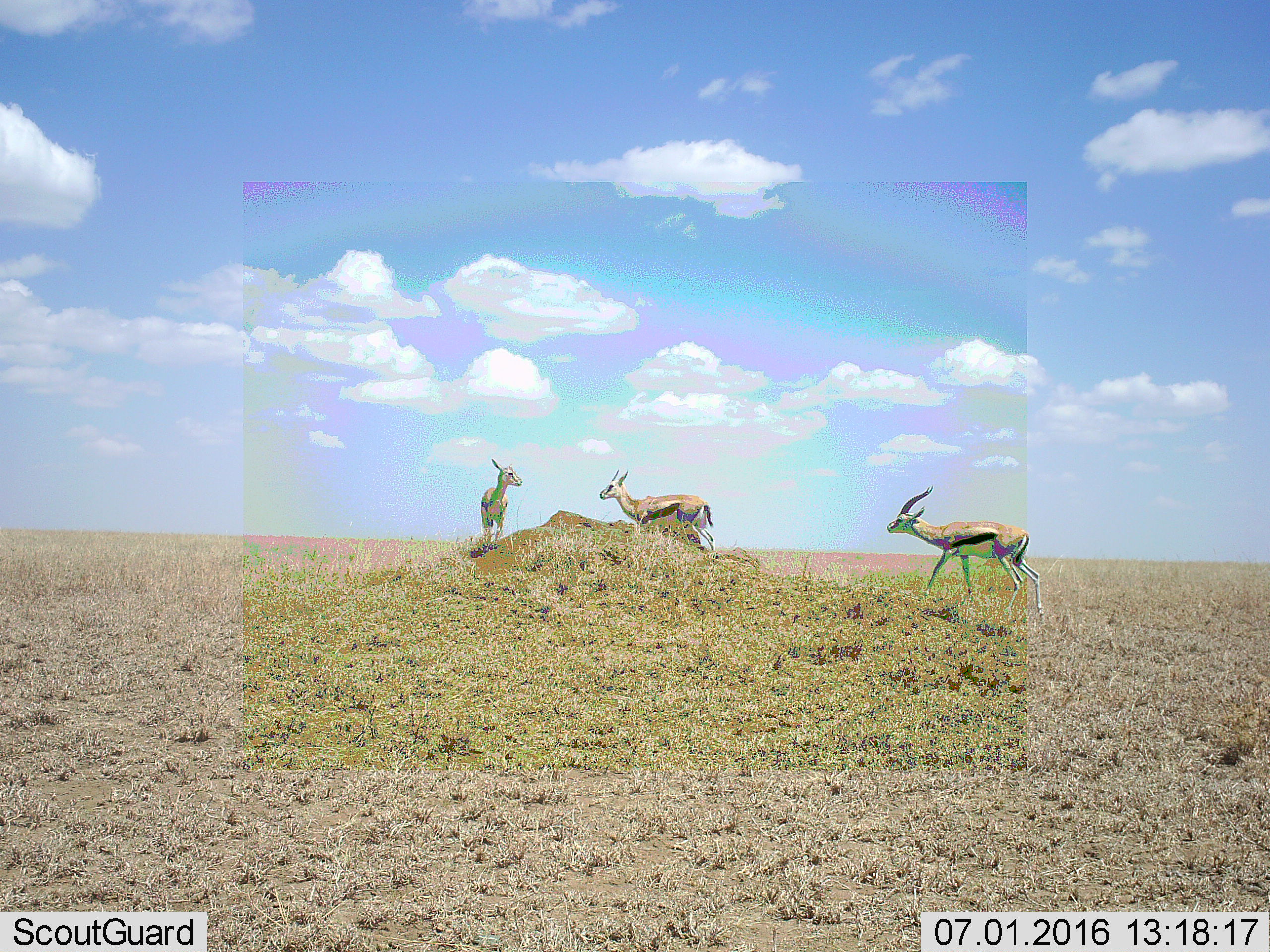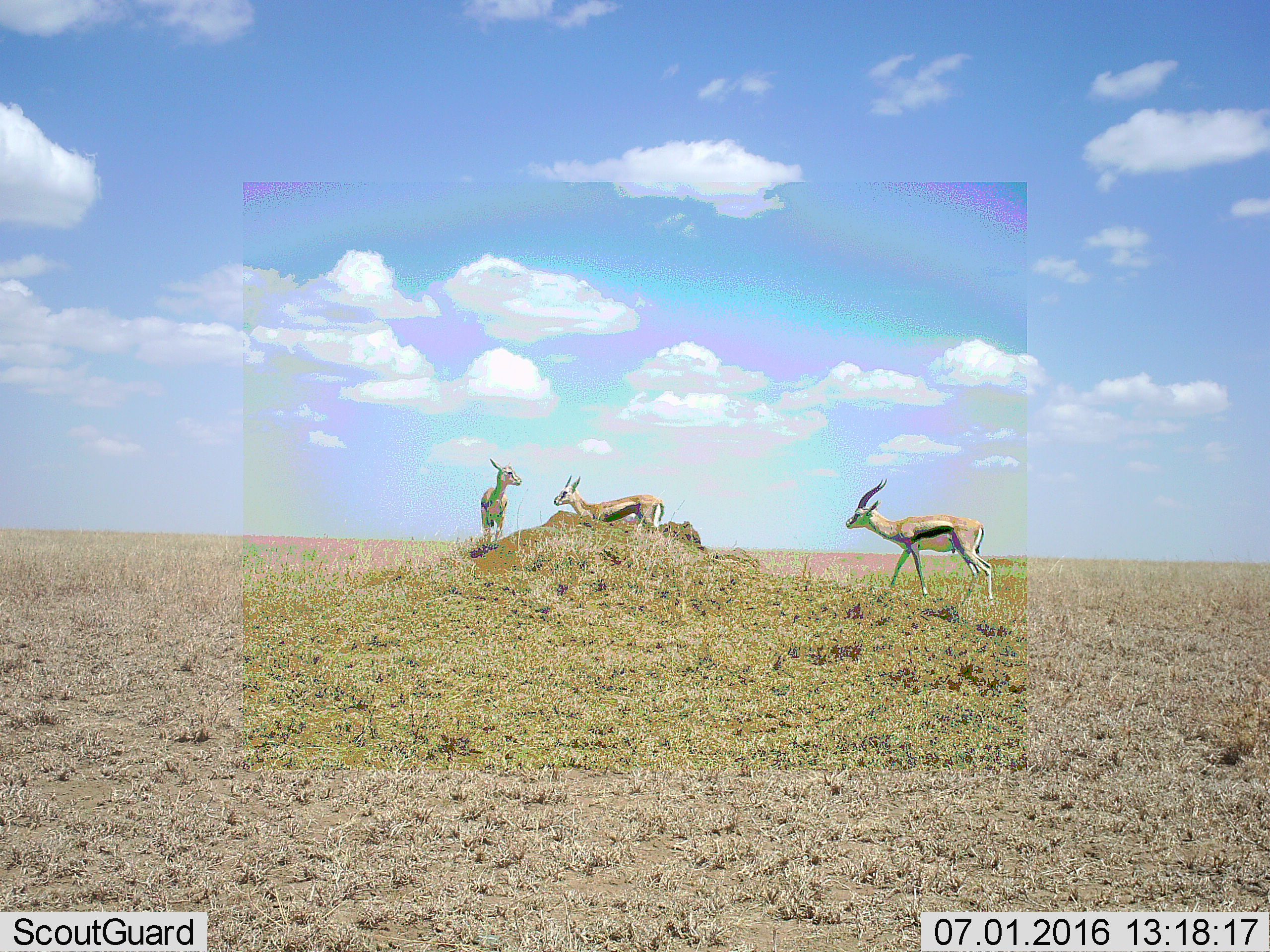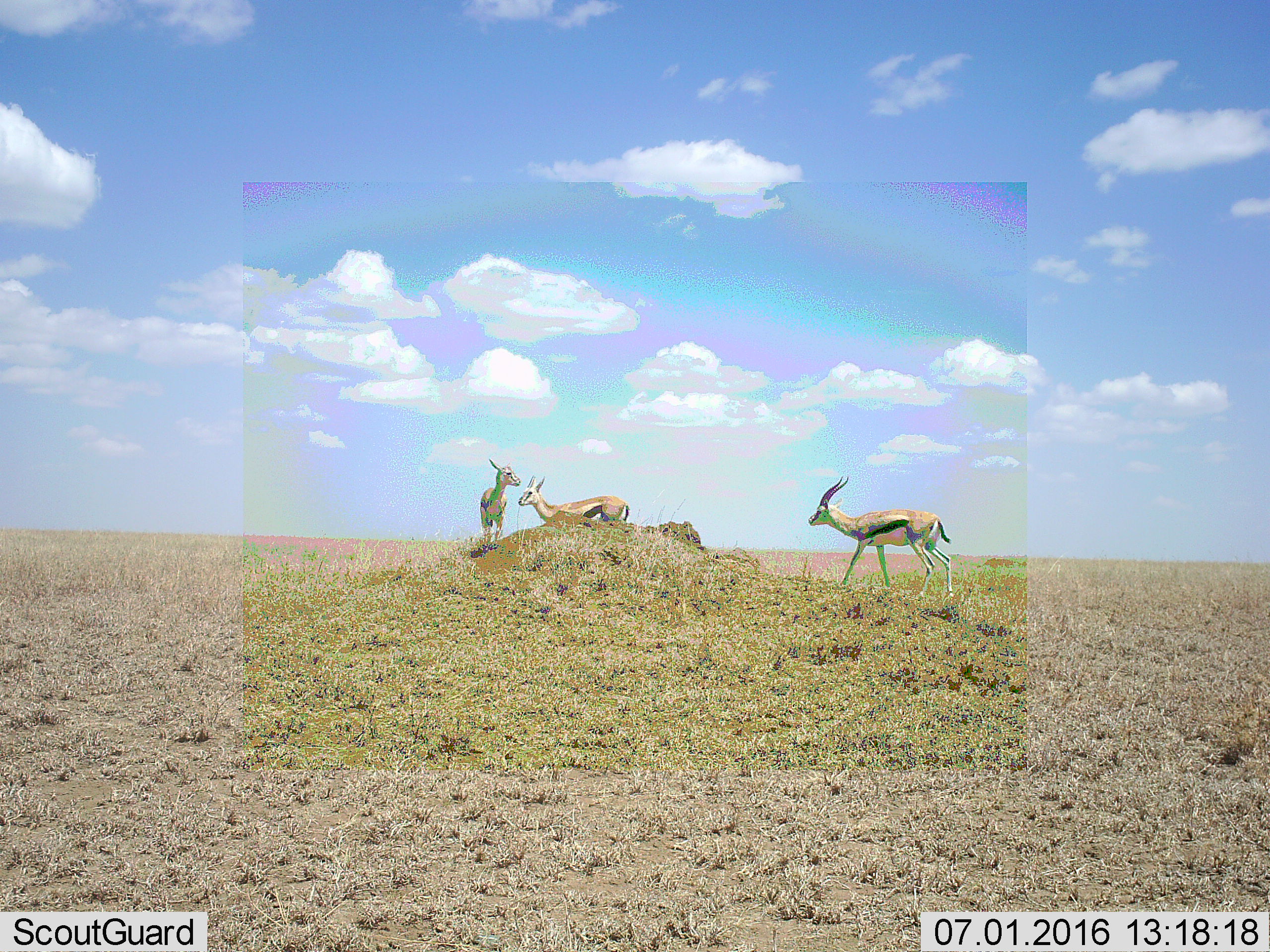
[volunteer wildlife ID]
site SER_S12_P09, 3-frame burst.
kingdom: Animalia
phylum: Chordata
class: Mammalia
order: Artiodactyla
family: Bovidae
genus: Eudorcas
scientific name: Eudorcas thomsonii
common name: thomson's gazelle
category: gazellethomsons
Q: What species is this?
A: Gazellethomsons (thomson's gazelle) (Eudorcas thomsonii).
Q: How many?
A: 3.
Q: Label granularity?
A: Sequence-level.